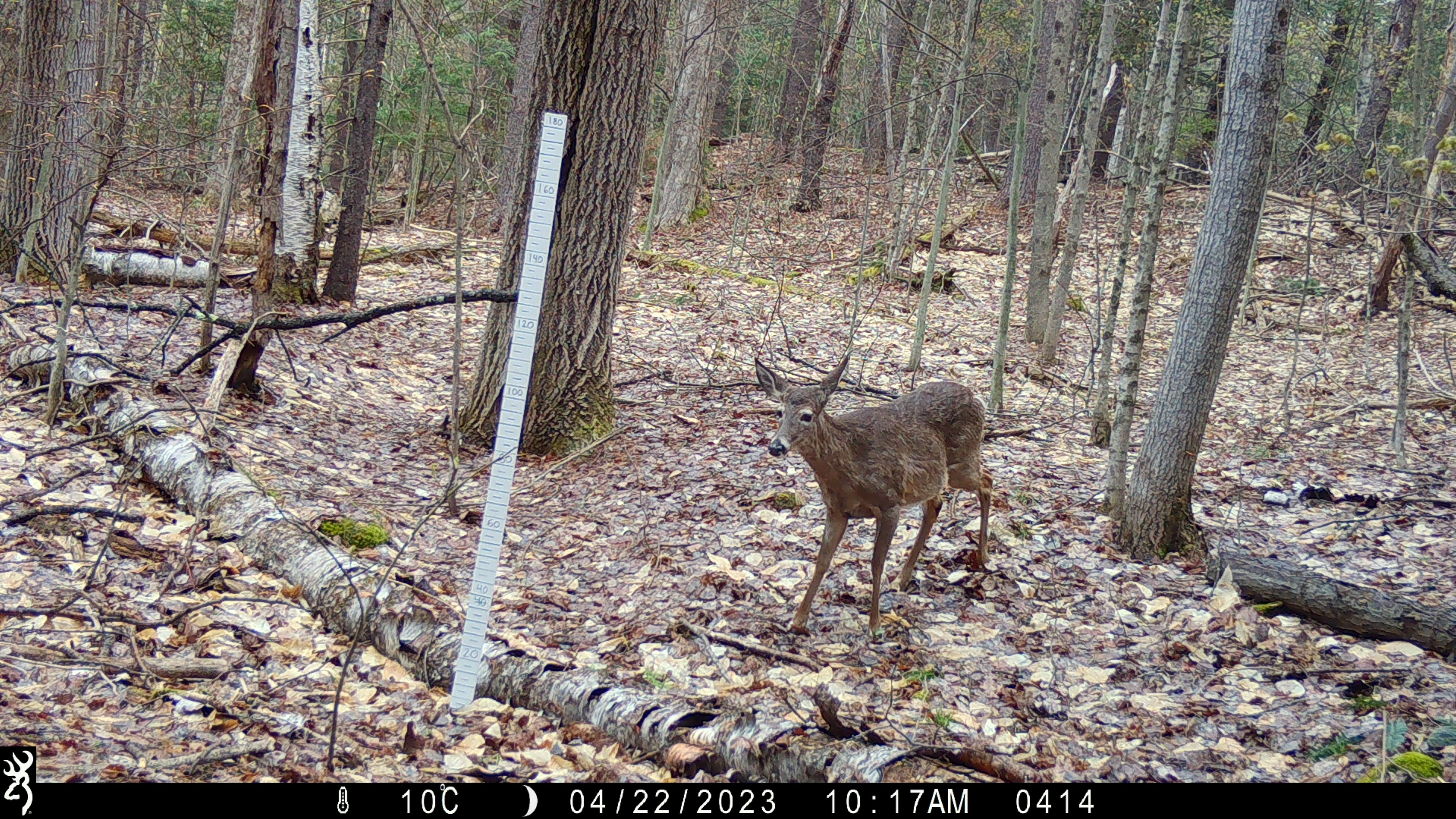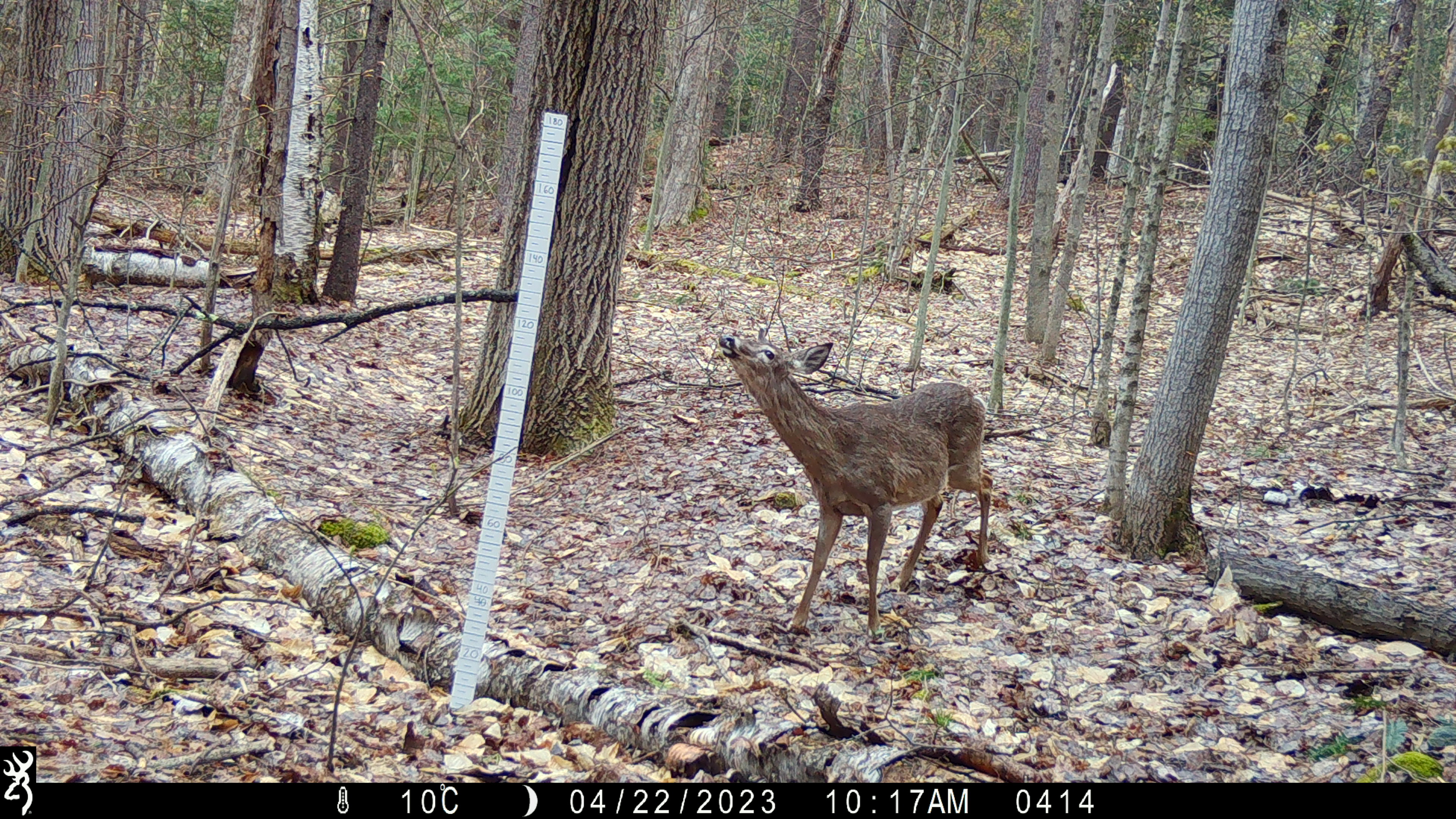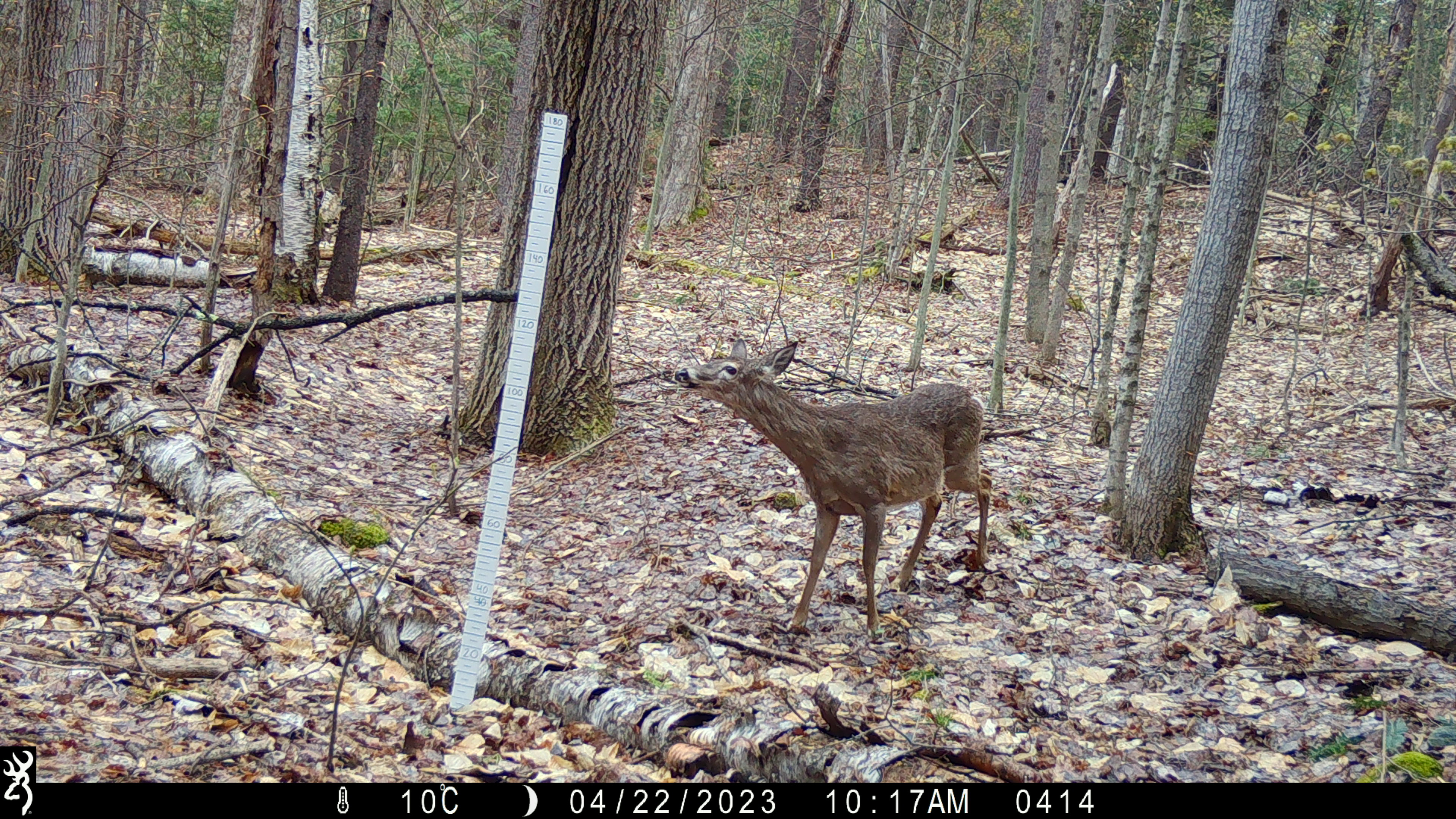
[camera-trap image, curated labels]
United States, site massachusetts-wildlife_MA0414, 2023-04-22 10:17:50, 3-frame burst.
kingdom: Animalia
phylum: Chordata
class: Mammalia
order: Artiodactyla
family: Cervidae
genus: Odocoileus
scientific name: Odocoileus virginianus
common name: white-tailed deer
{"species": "white-tailed deer (Odocoileus virginianus)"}